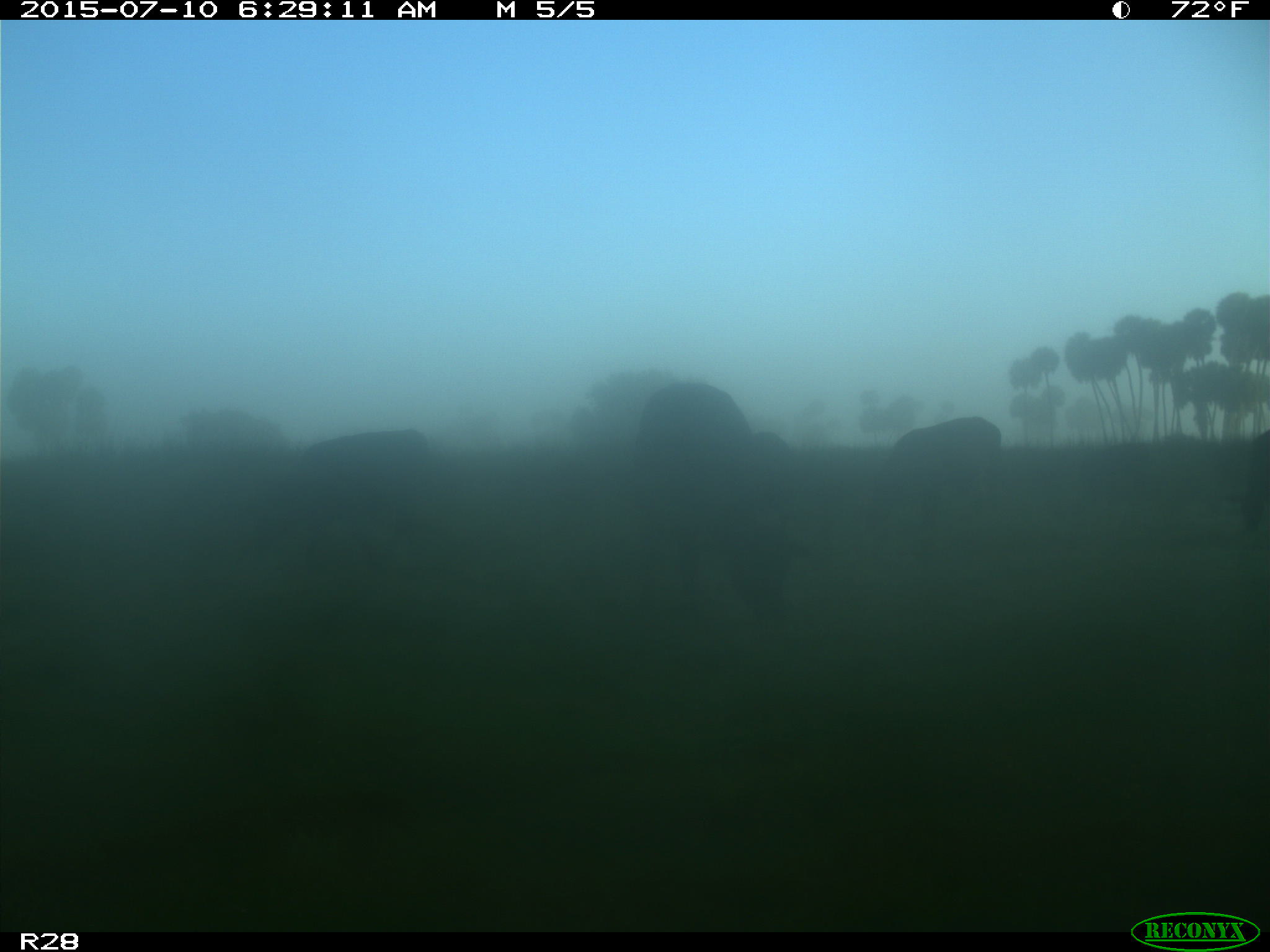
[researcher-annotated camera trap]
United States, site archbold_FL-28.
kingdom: Animalia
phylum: Chordata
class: Mammalia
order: Artiodactyla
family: Bovidae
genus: Bos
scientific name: Bos taurus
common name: domestic cow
Bos taurus (domestic cow).